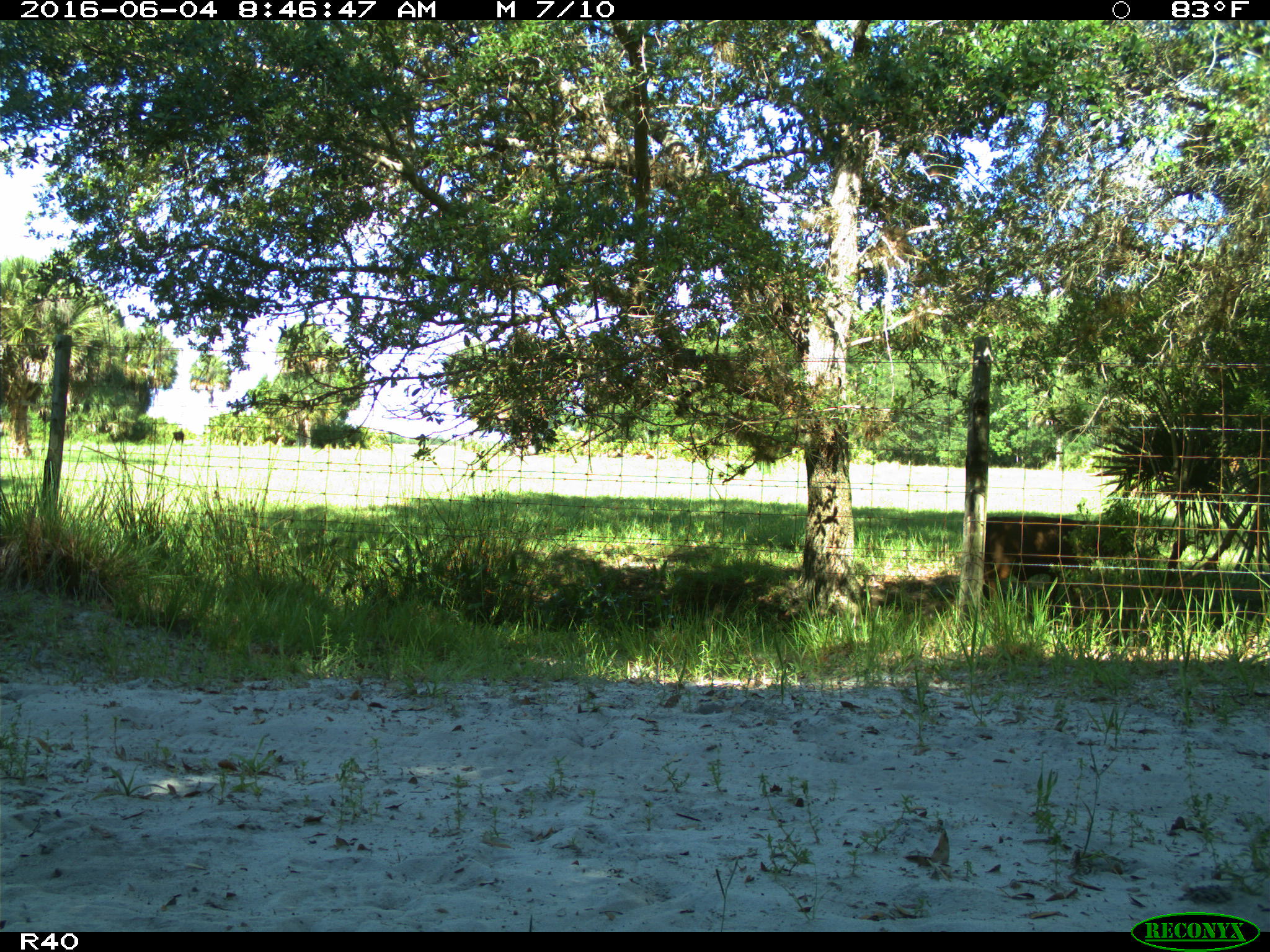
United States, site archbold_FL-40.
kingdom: Animalia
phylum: Chordata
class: Mammalia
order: Artiodactyla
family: Bovidae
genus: Bos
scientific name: Bos taurus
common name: domestic cow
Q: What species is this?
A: Bos taurus (domestic cow).